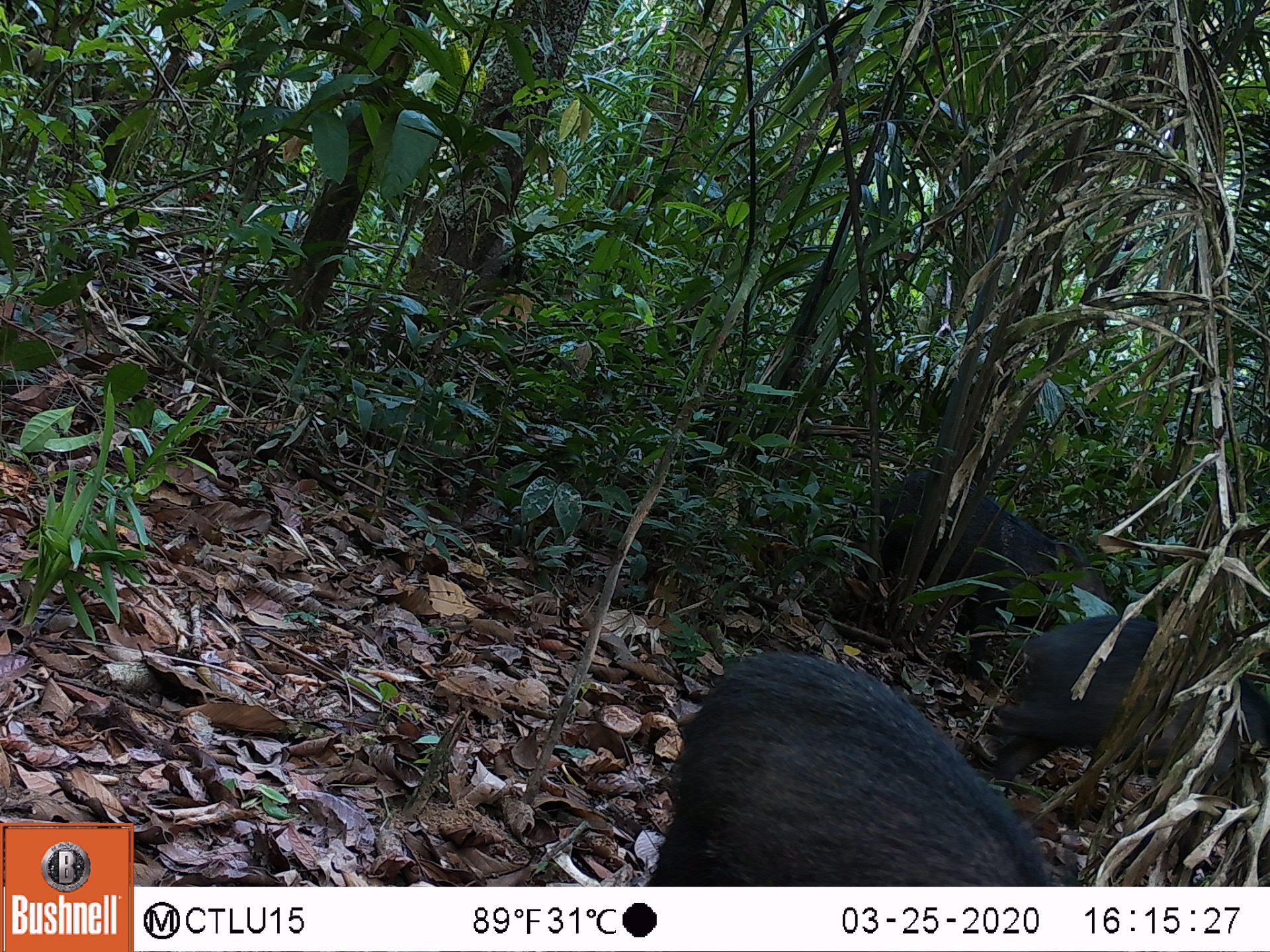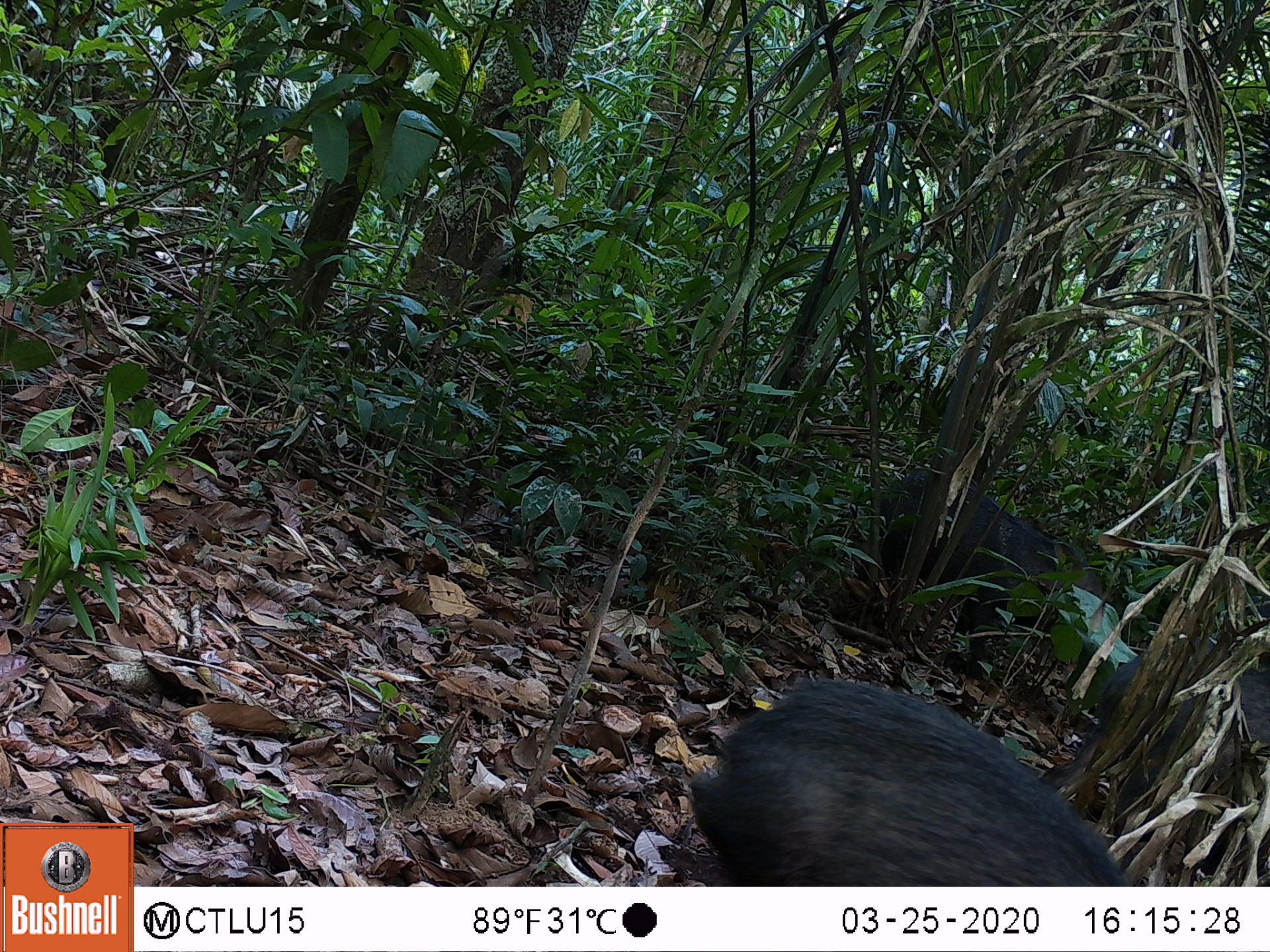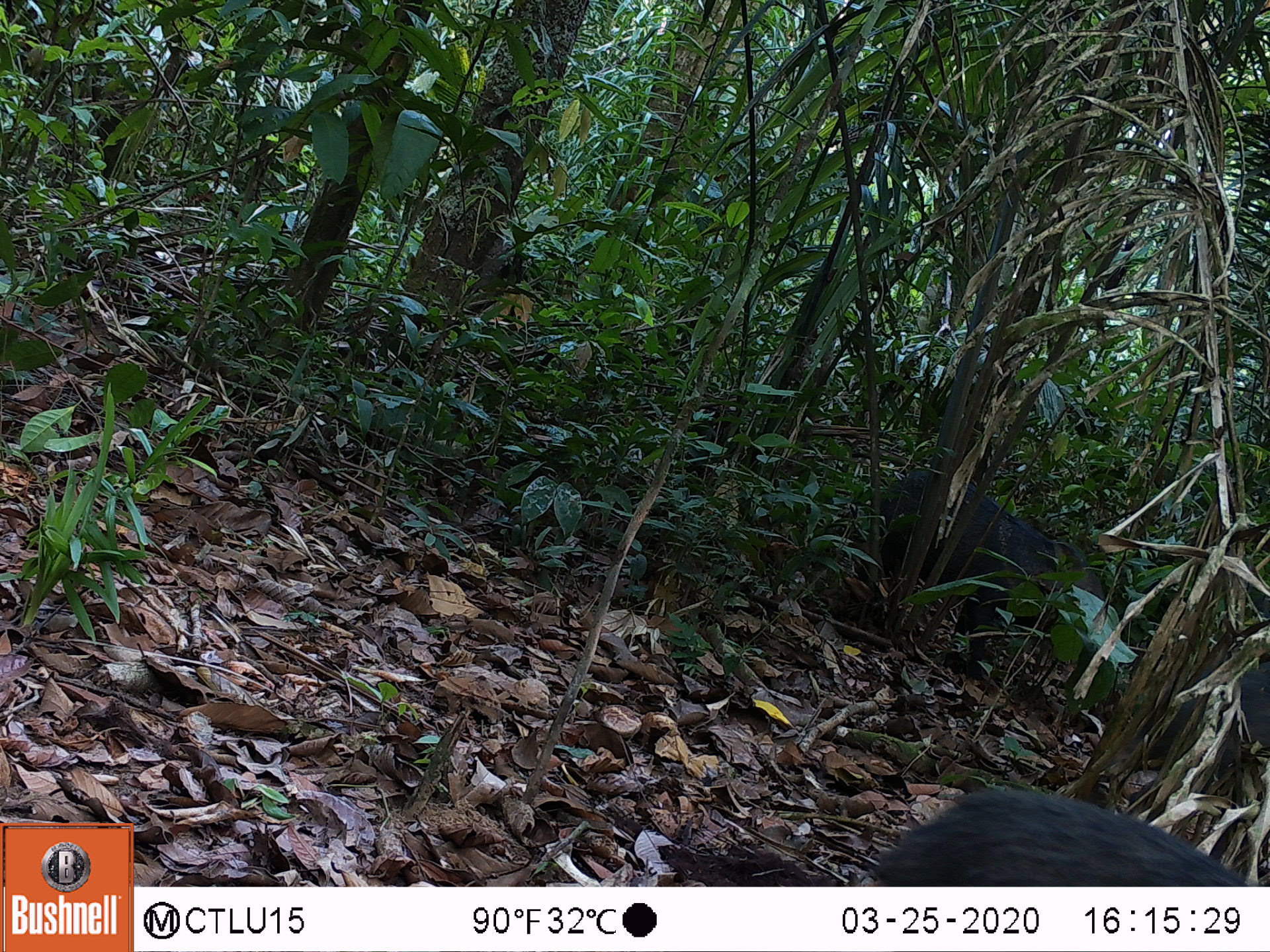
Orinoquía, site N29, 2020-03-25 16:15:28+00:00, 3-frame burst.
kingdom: Animalia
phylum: Chordata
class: Mammalia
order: Artiodactyla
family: Tayassuidae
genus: Pecari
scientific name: Pecari tajacu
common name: collared peccary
Collared peccary (Pecari tajacu).